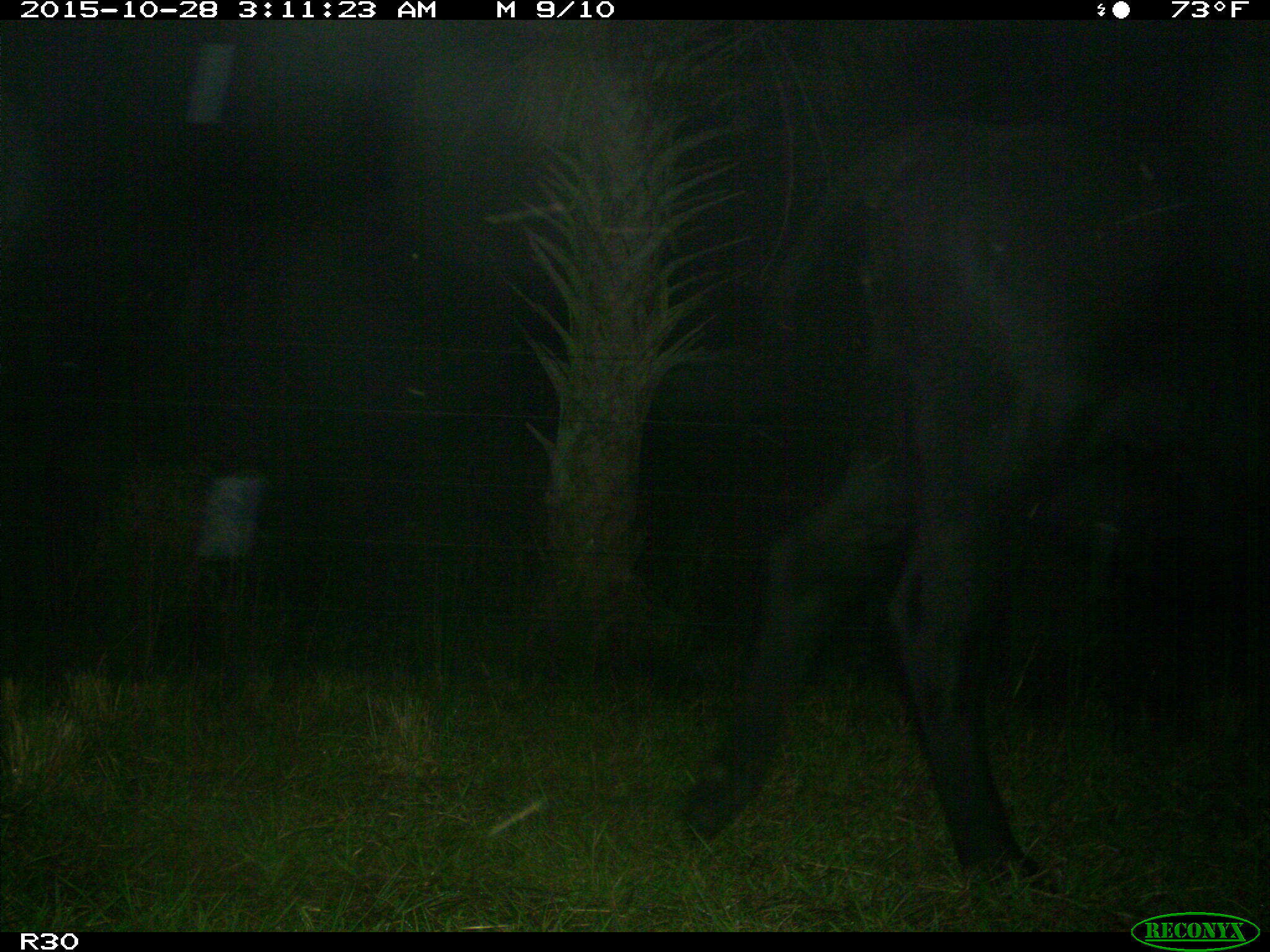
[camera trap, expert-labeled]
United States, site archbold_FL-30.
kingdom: Animalia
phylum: Chordata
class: Mammalia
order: Artiodactyla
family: Bovidae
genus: Bos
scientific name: Bos taurus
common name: domestic cow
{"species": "Bos taurus (domestic cow)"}